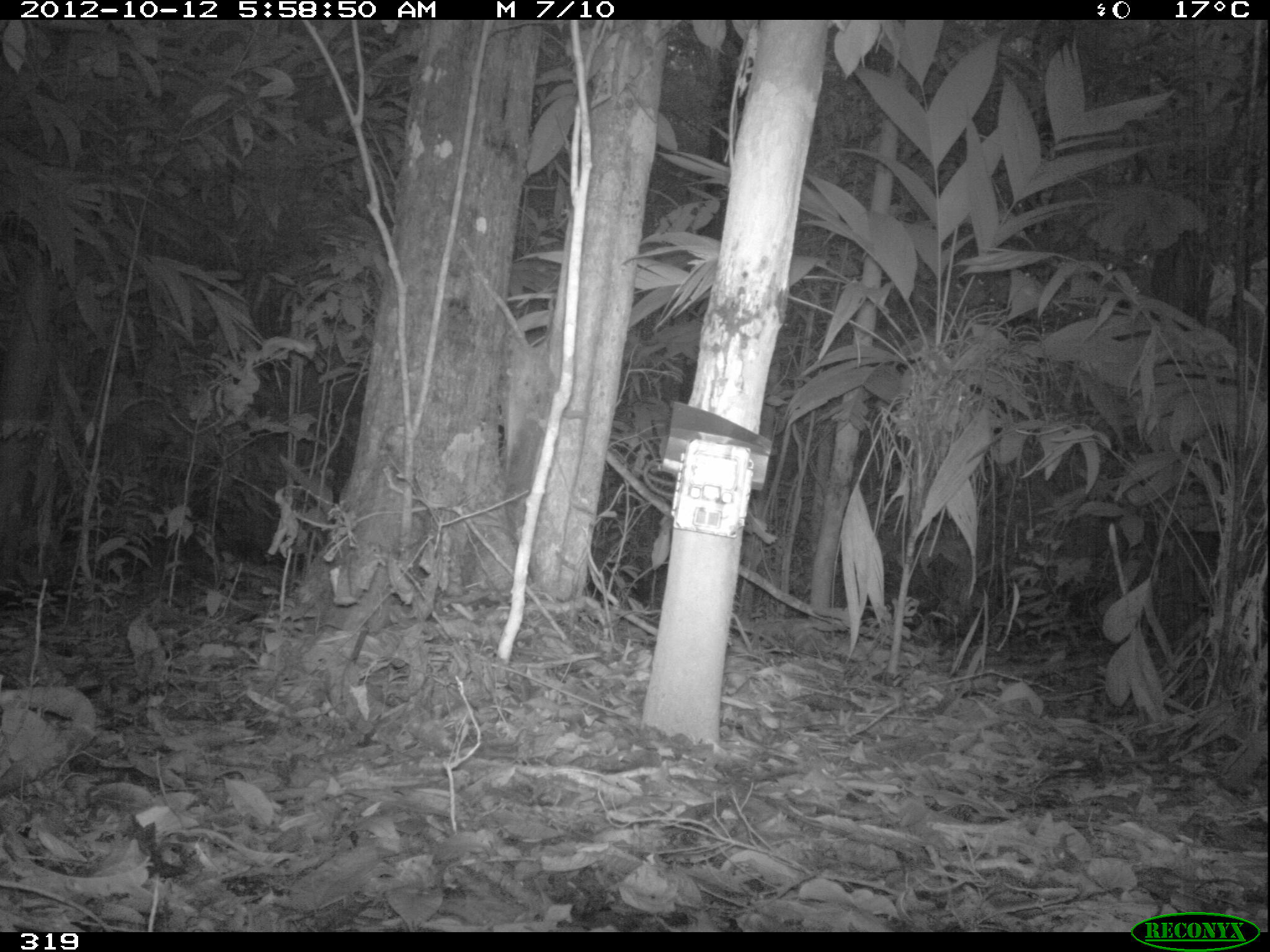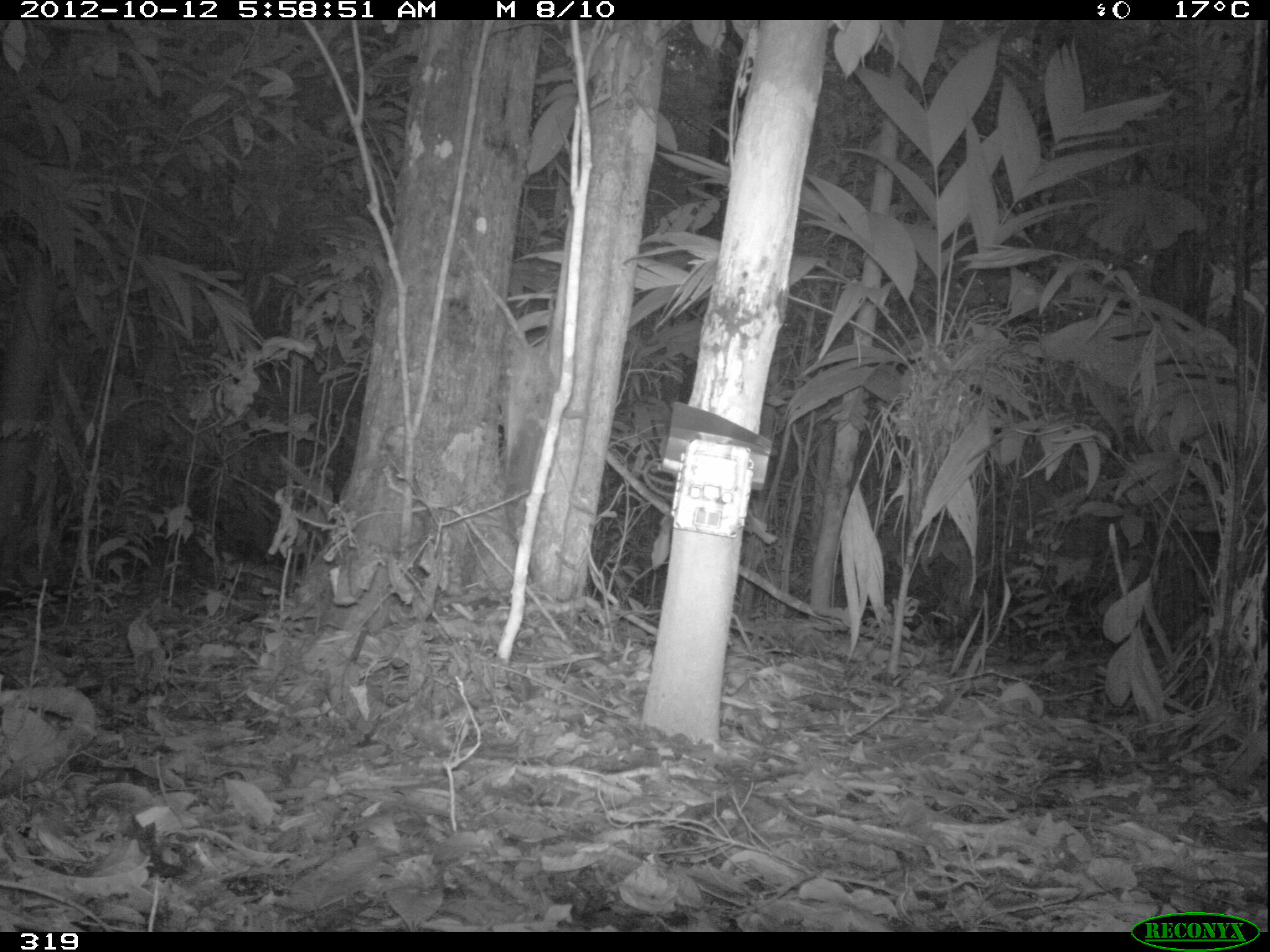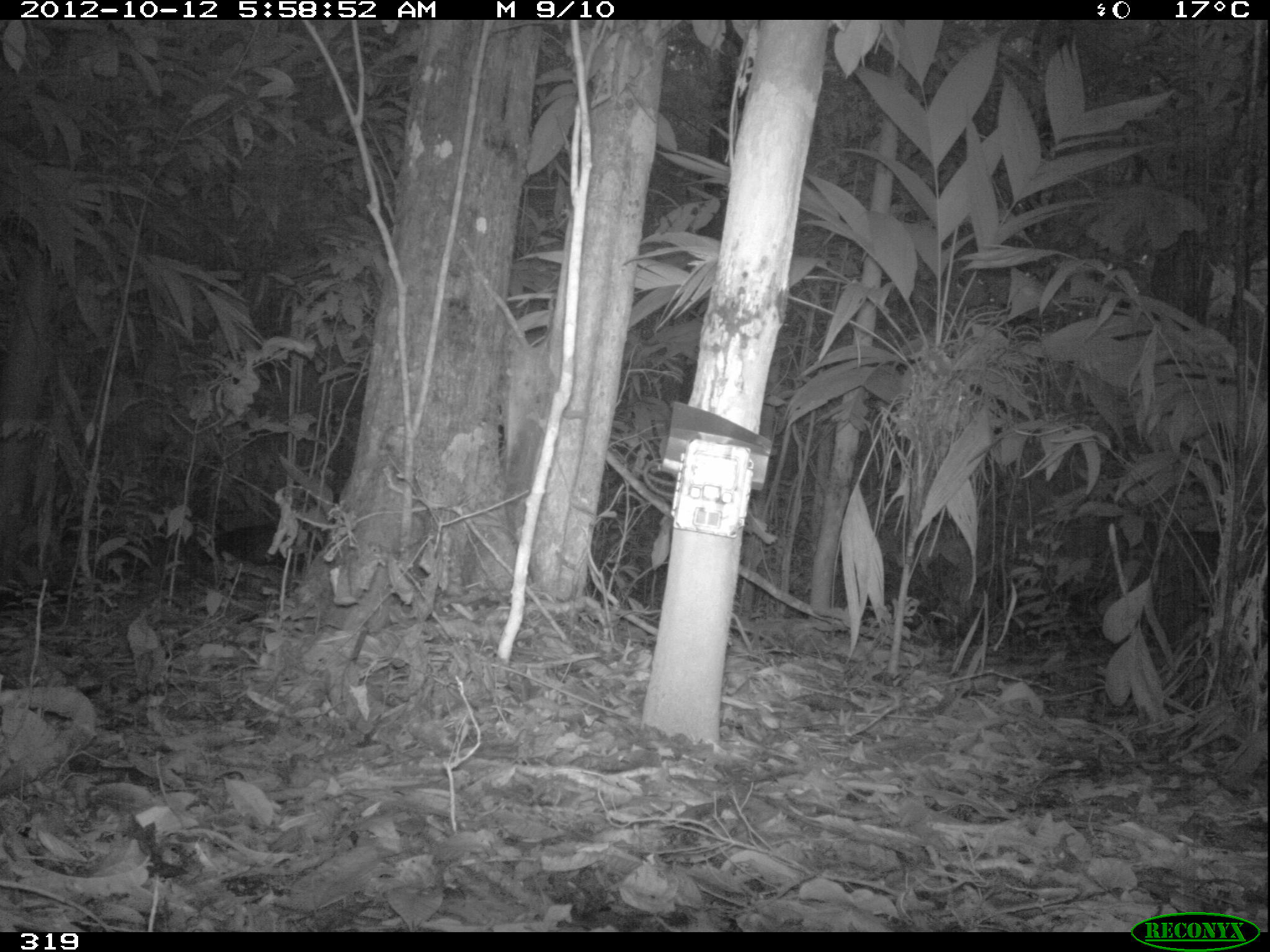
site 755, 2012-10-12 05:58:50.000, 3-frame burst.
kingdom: Animalia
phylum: Chordata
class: Mammalia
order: Artiodactyla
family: Tayassuidae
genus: Tayassu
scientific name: Tayassu pecari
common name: white-lipped peccary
Tayassu pecari (white-lipped peccary).